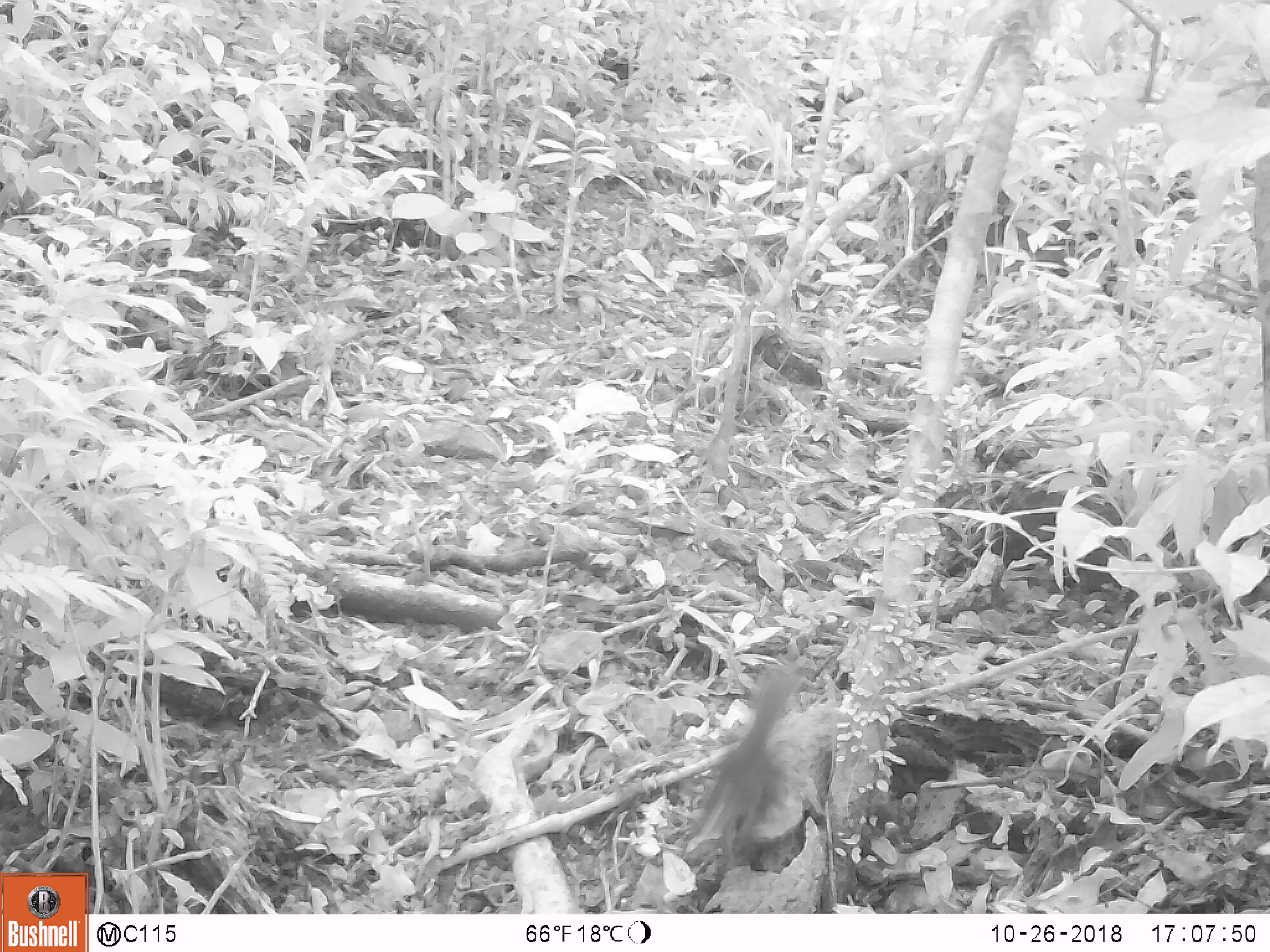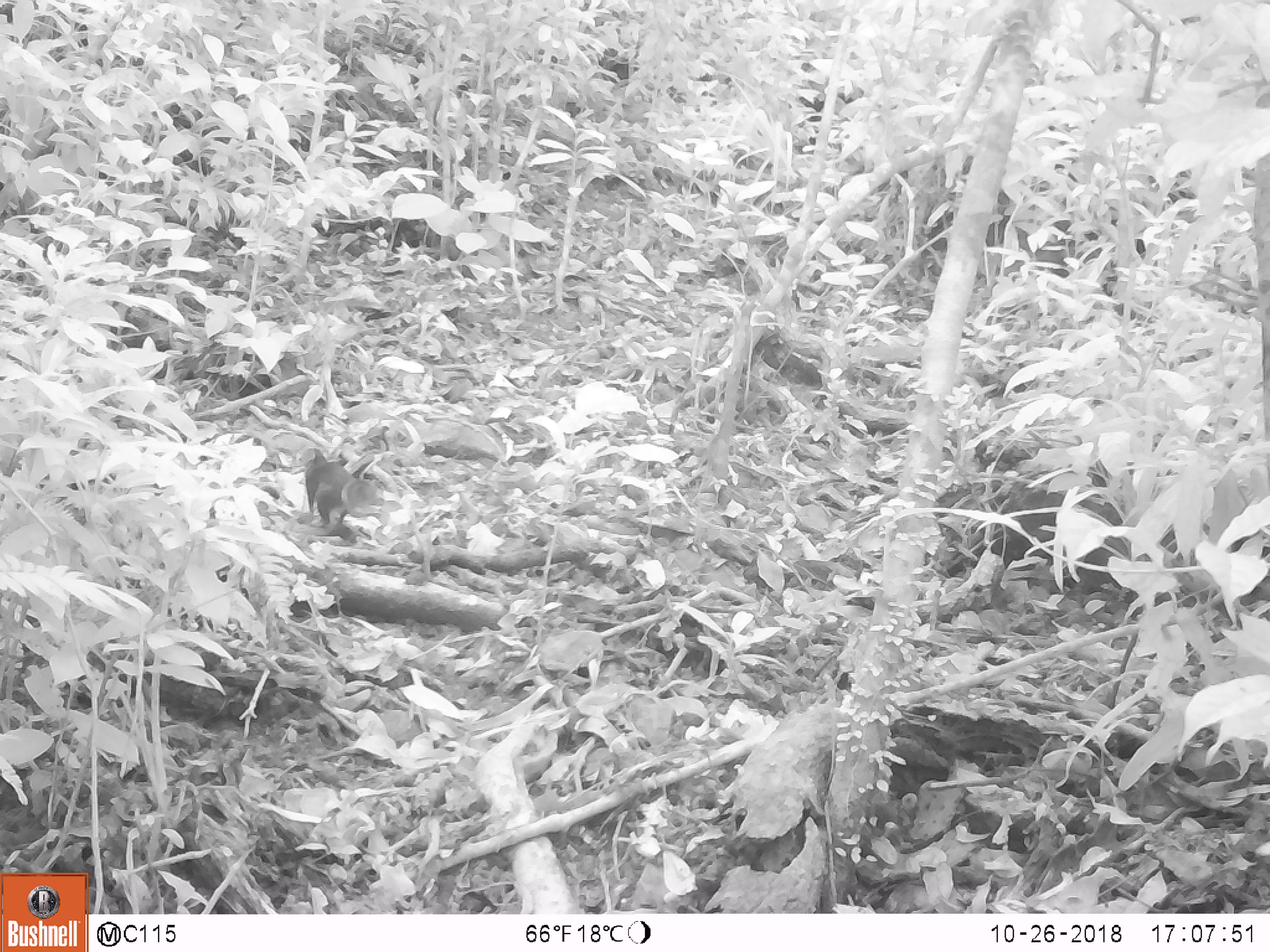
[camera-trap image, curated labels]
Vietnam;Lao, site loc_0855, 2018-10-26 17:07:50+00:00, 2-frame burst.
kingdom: Animalia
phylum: Chordata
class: Mammalia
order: Rodentia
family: Sciuridae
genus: Dremomys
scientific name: Dremomys rufigenis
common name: red-cheeked squirrel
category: red cheeked squirrel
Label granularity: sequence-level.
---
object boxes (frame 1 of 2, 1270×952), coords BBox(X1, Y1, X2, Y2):
red cheeked squirrel: BBox(686, 661, 806, 871)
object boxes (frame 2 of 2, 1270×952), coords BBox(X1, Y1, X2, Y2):
red cheeked squirrel: BBox(298, 447, 379, 528)